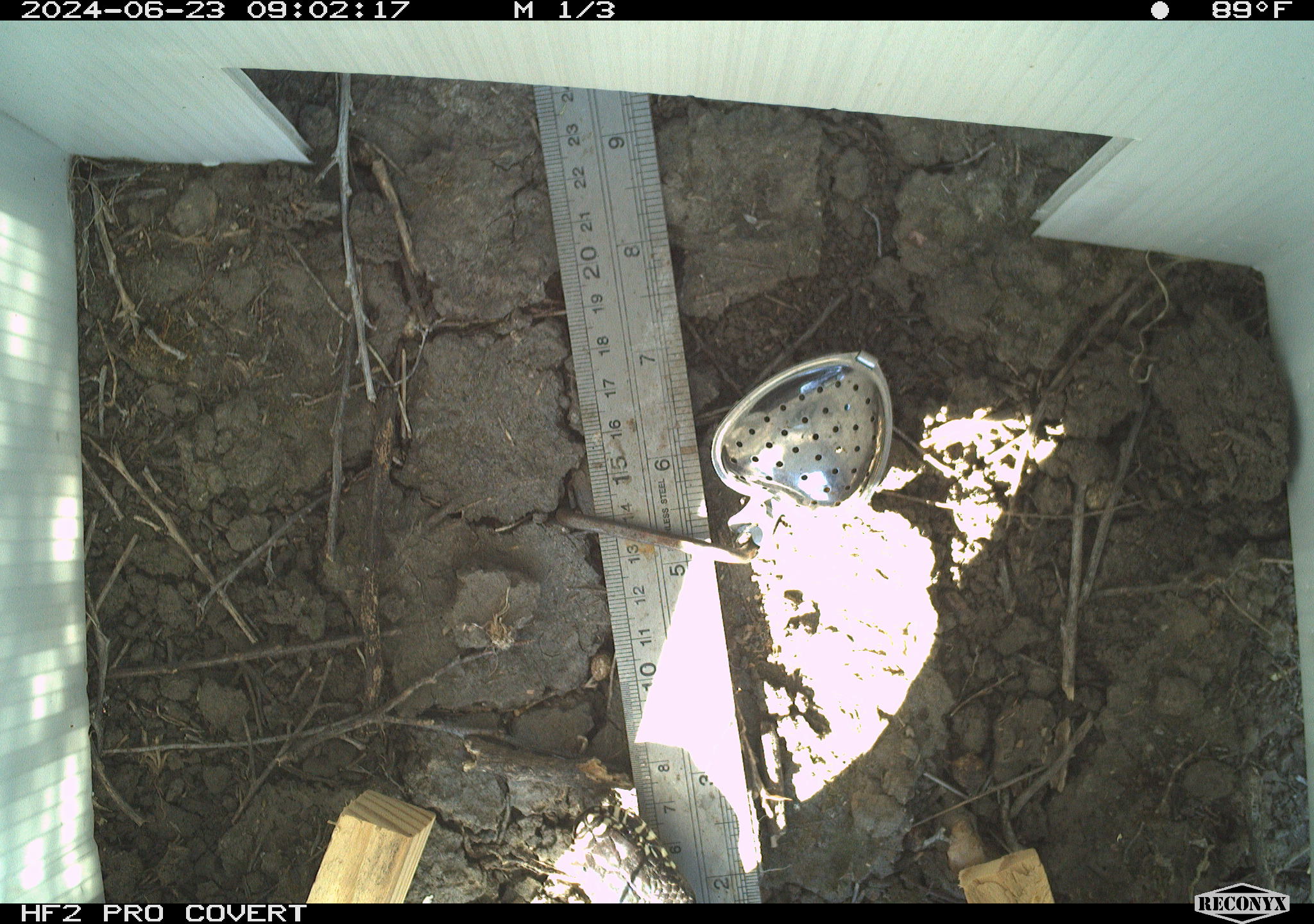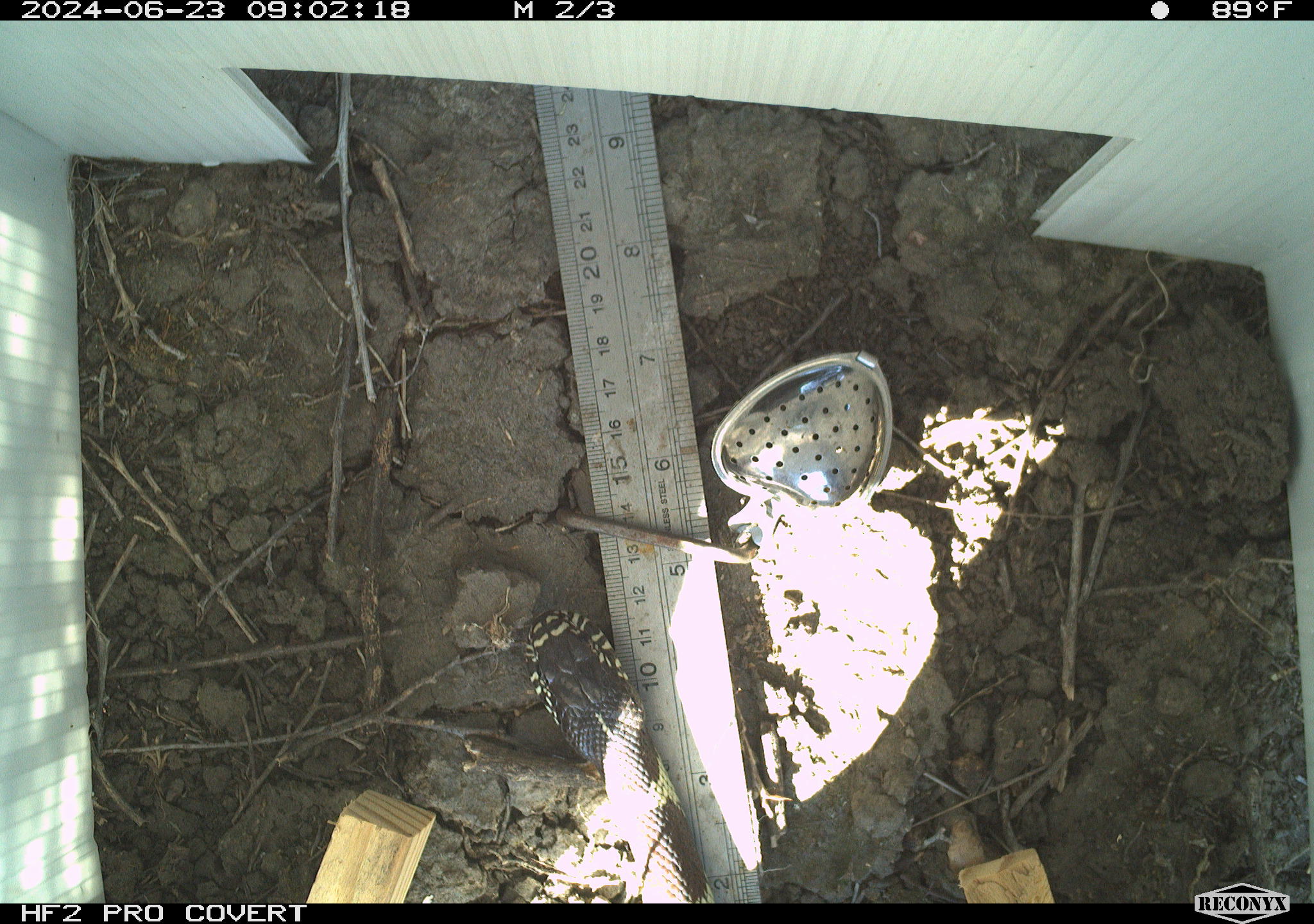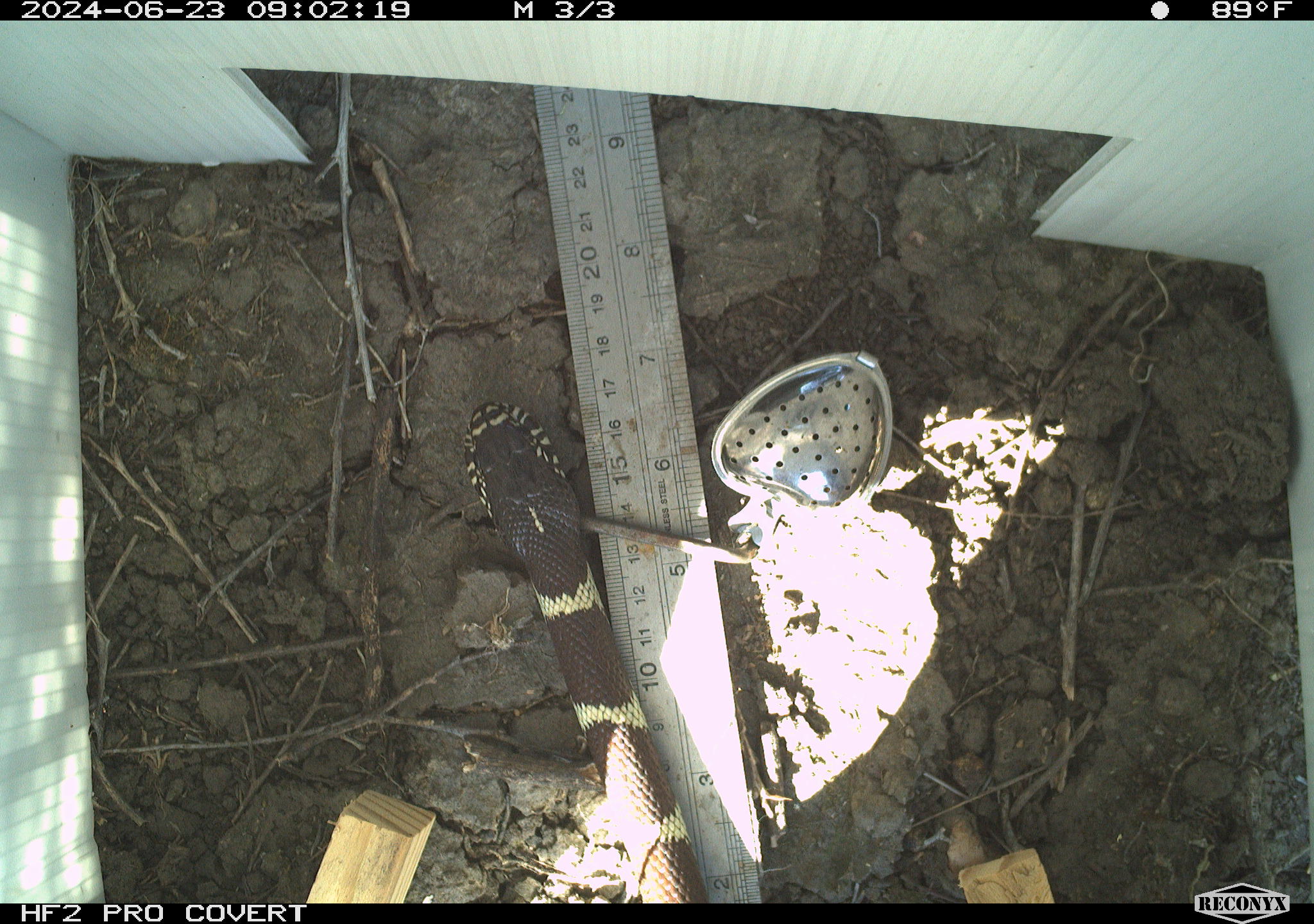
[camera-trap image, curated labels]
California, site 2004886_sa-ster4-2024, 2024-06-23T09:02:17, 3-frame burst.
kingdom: Animalia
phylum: Chordata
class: Reptilia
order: Squamata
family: Colubridae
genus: Lampropeltis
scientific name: Lampropeltis californiae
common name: california kingsnake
California kingsnake (Lampropeltis californiae).